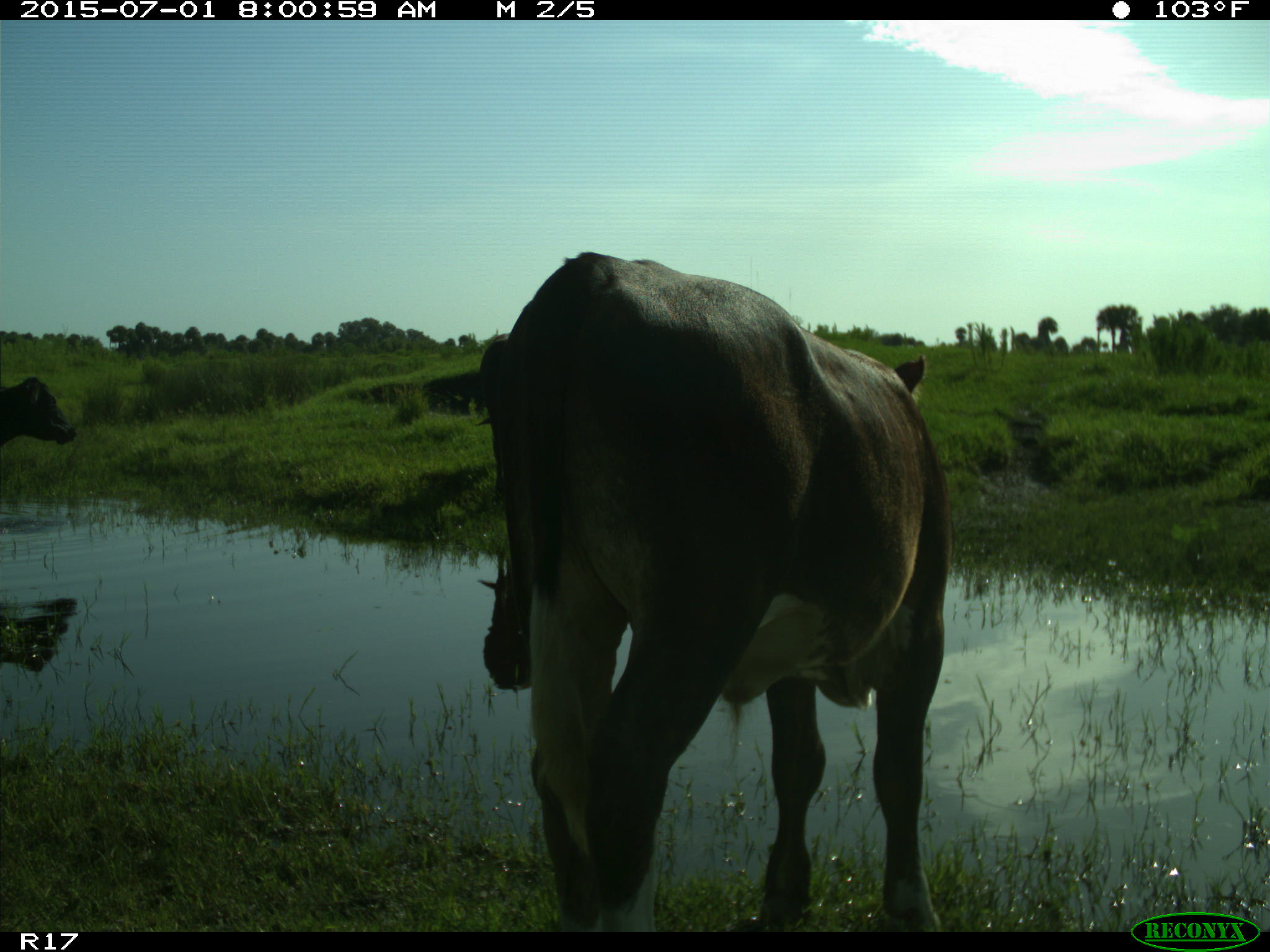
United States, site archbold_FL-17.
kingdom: Animalia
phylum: Chordata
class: Mammalia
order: Artiodactyla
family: Bovidae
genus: Bos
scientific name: Bos taurus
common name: domestic cow